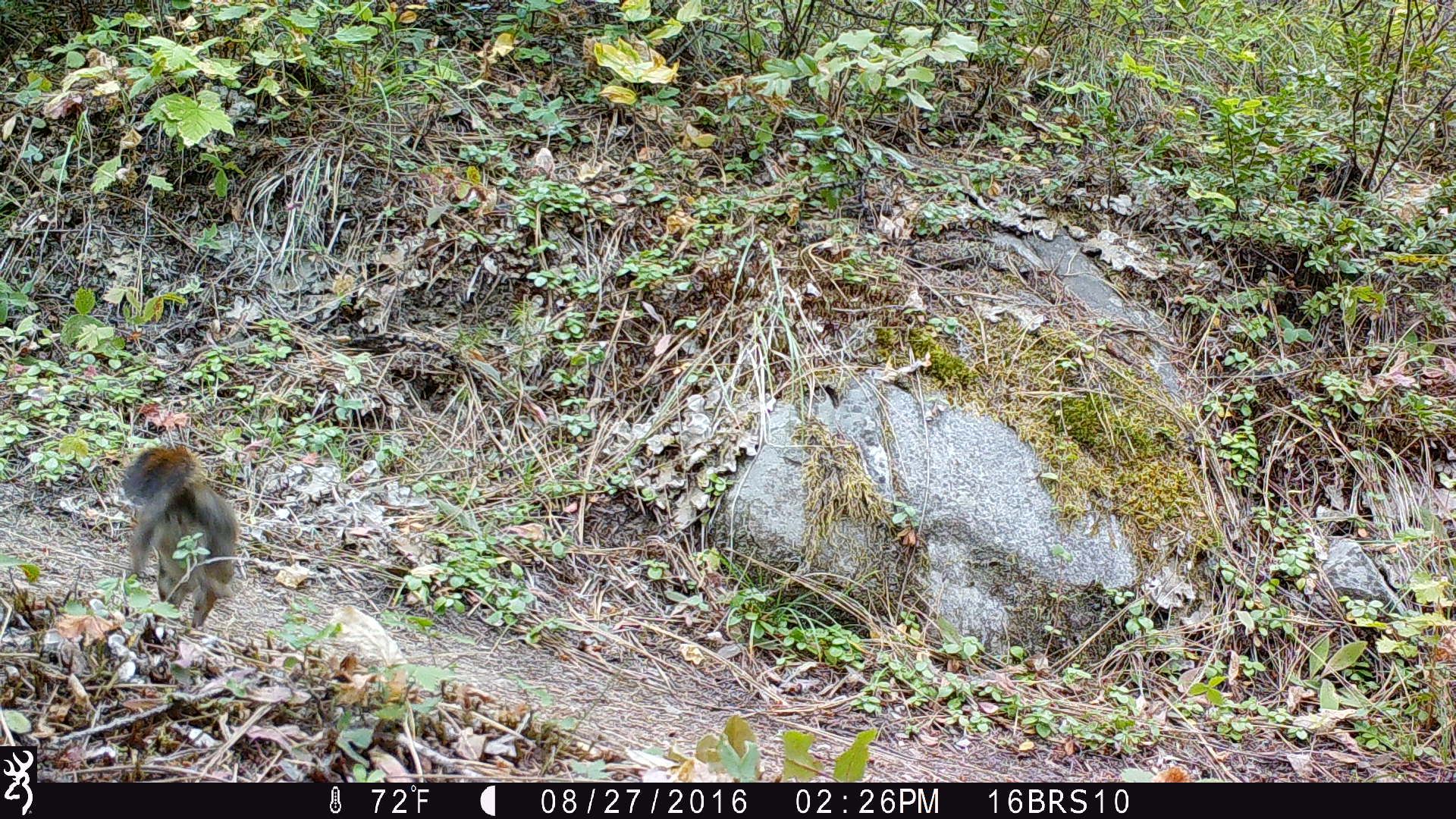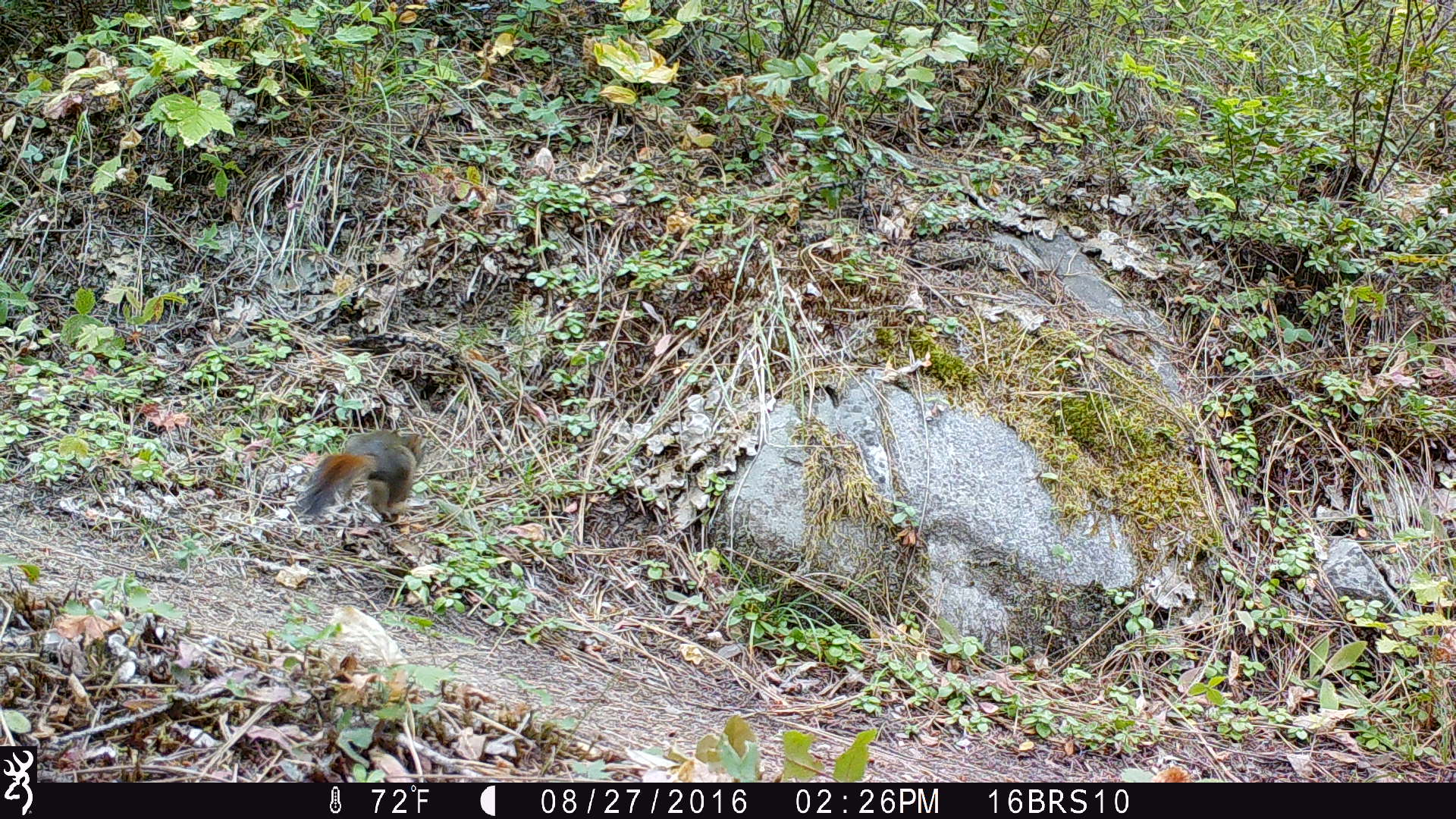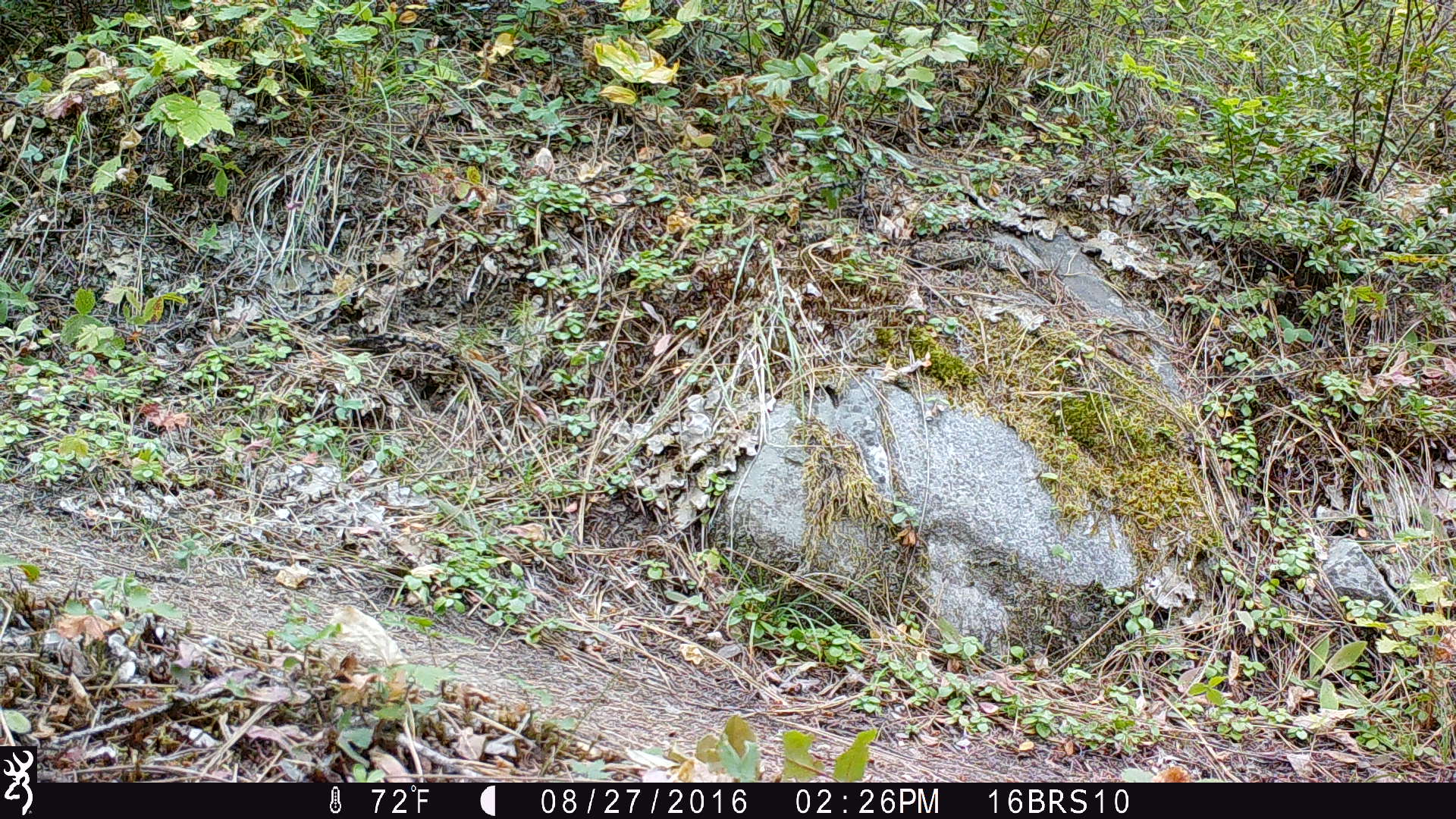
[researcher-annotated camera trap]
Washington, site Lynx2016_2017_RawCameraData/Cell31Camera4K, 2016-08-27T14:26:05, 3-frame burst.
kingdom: Animalia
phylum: Chordata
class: Mammalia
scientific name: Mammalia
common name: small mammal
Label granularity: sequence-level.